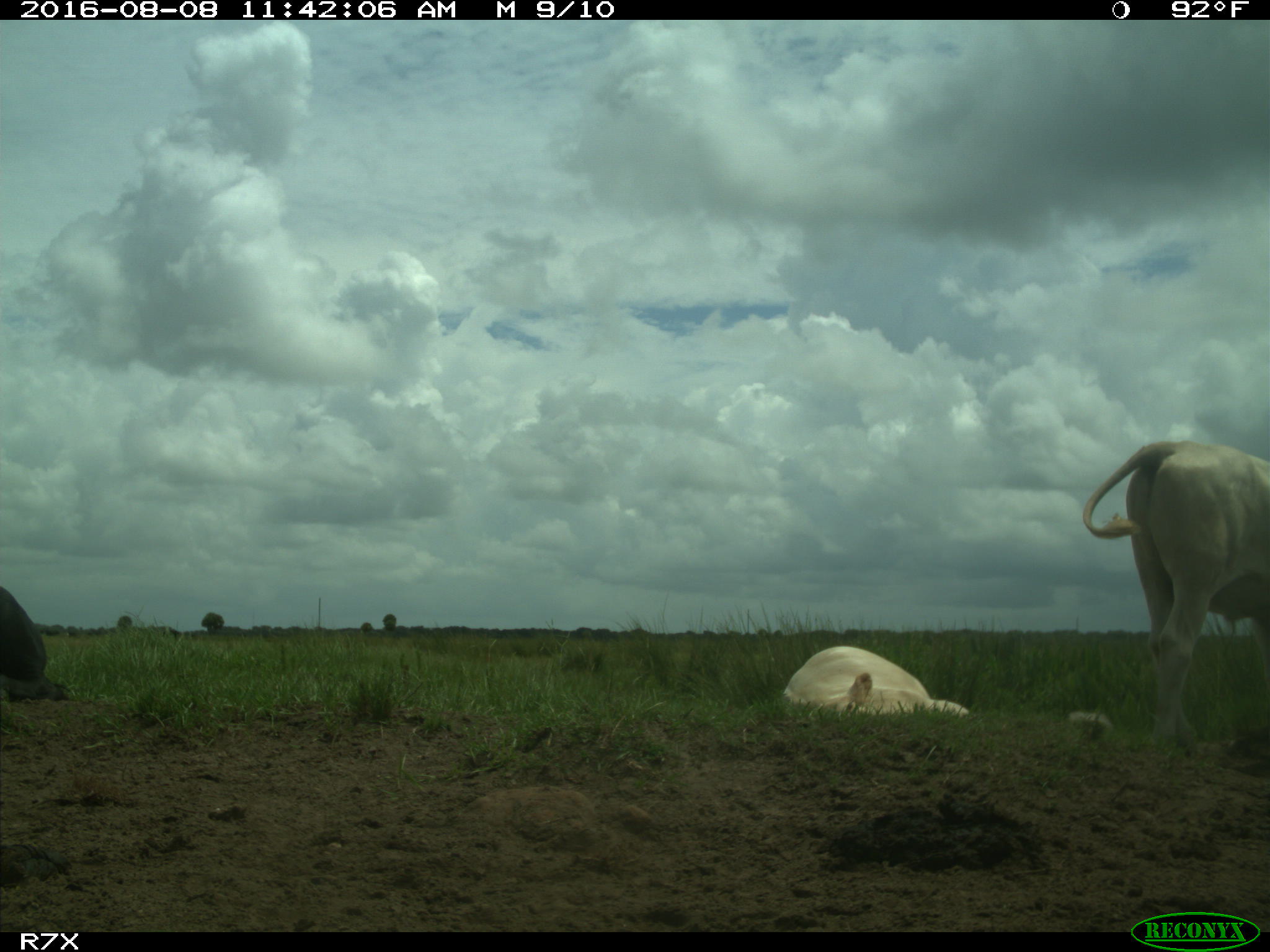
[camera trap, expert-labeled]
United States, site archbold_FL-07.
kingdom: Animalia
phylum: Chordata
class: Mammalia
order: Artiodactyla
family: Bovidae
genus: Bos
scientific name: Bos taurus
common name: domestic cow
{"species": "Bos taurus (domestic cow)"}